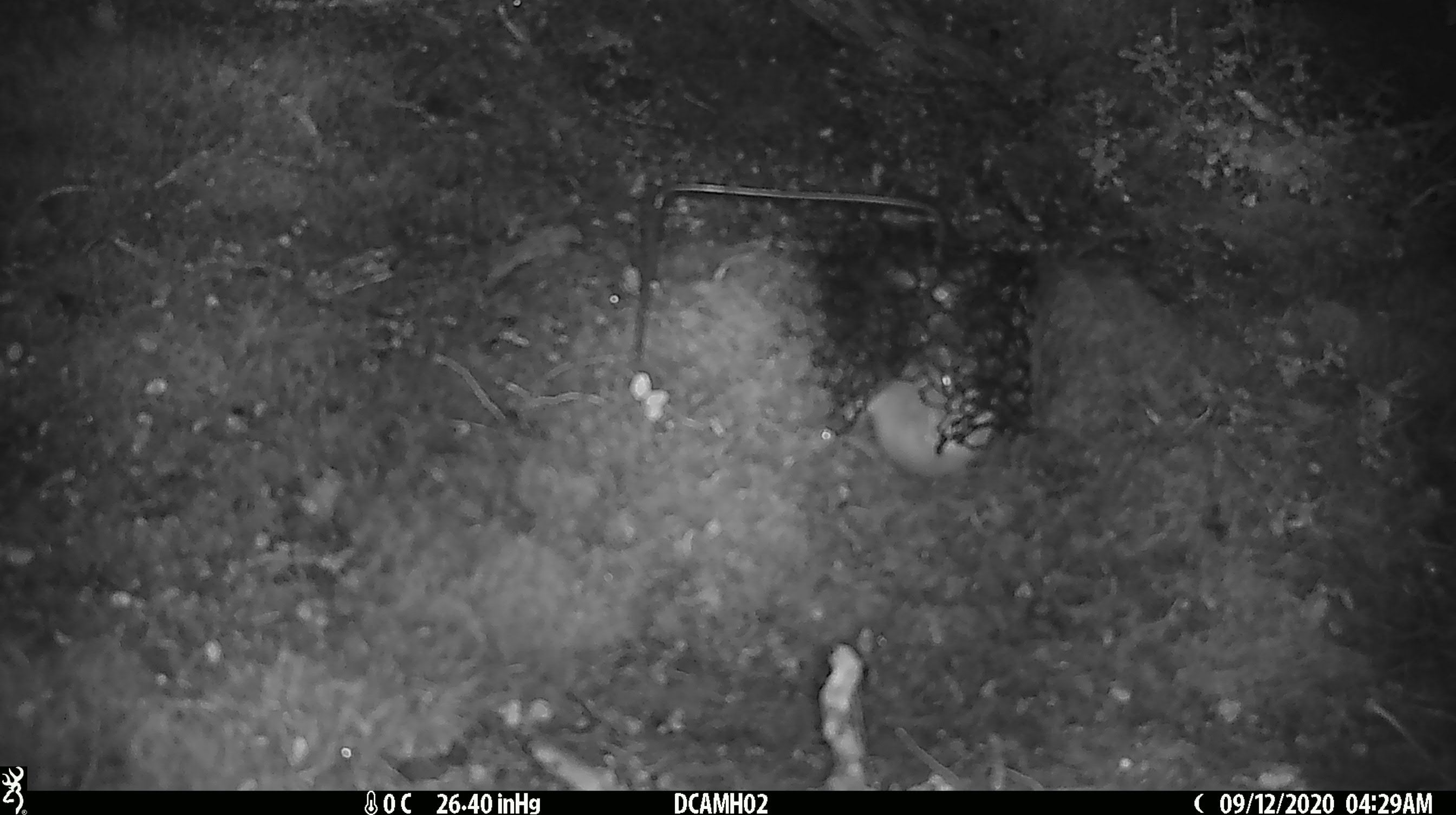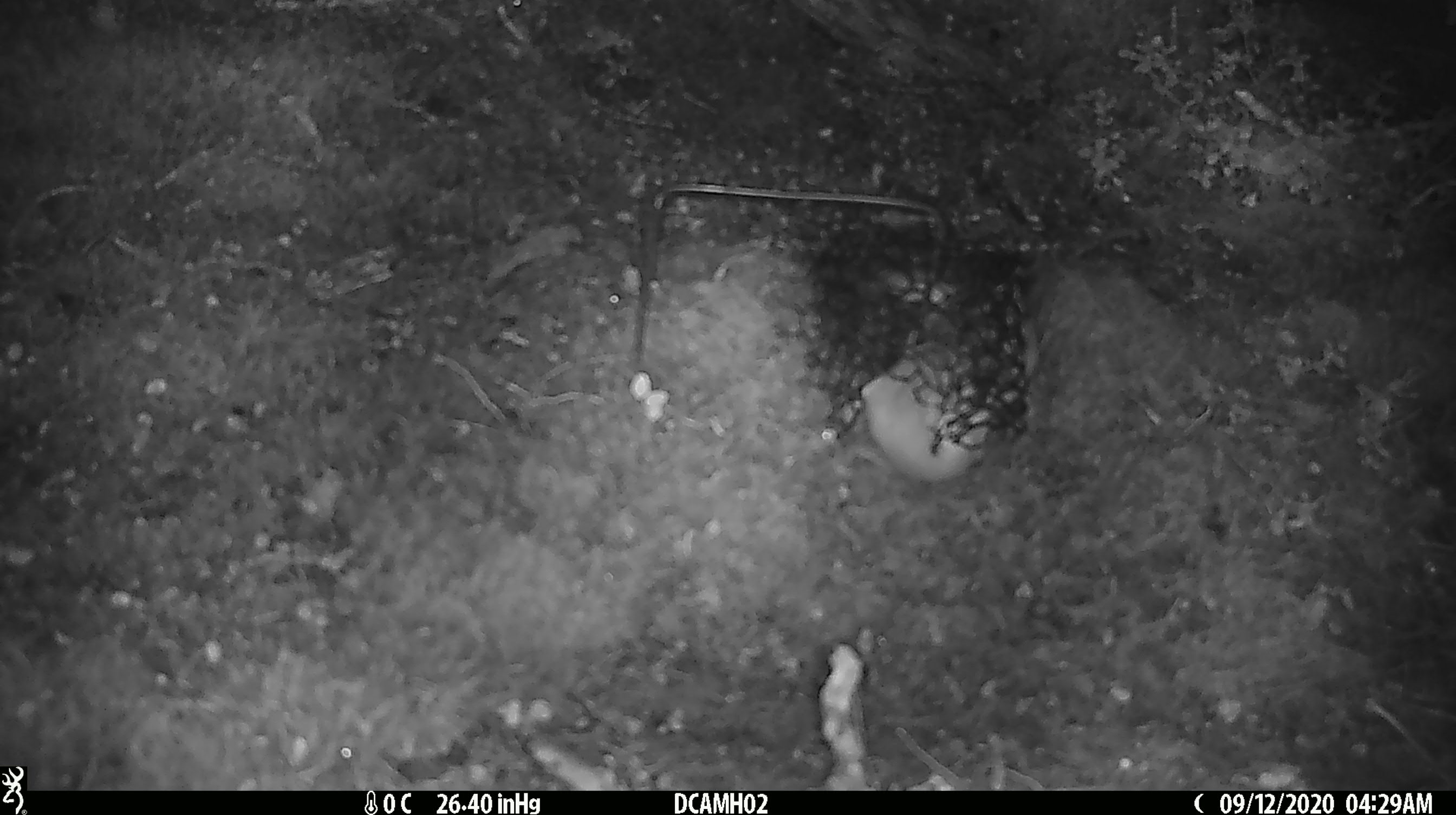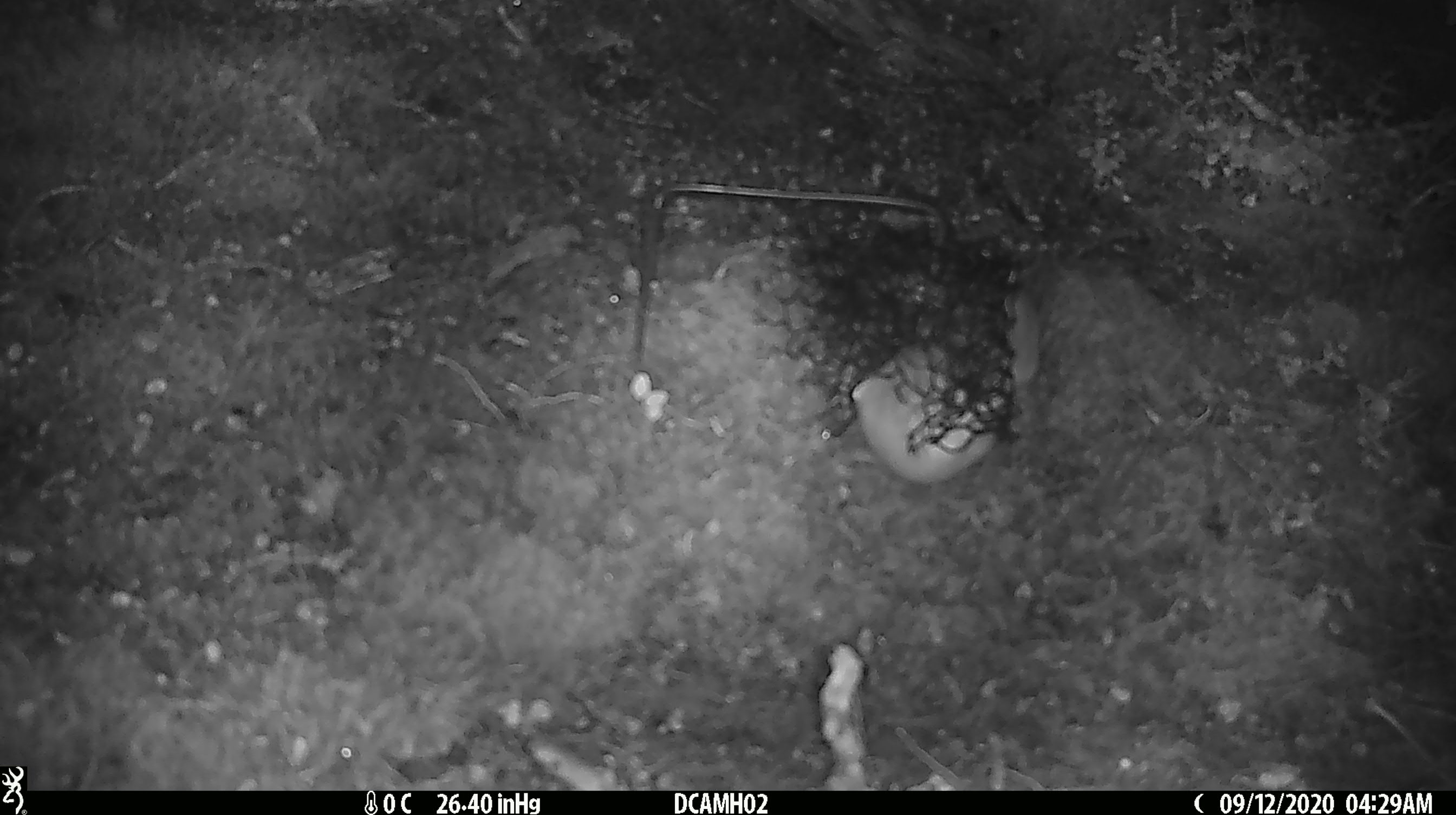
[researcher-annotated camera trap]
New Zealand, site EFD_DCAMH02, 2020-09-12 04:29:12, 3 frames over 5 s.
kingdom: Animalia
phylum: Chordata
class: Mammalia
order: Carnivora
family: Mustelidae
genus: Mustela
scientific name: Mustela erminea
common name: stoat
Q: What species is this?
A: Stoat (Mustela erminea).